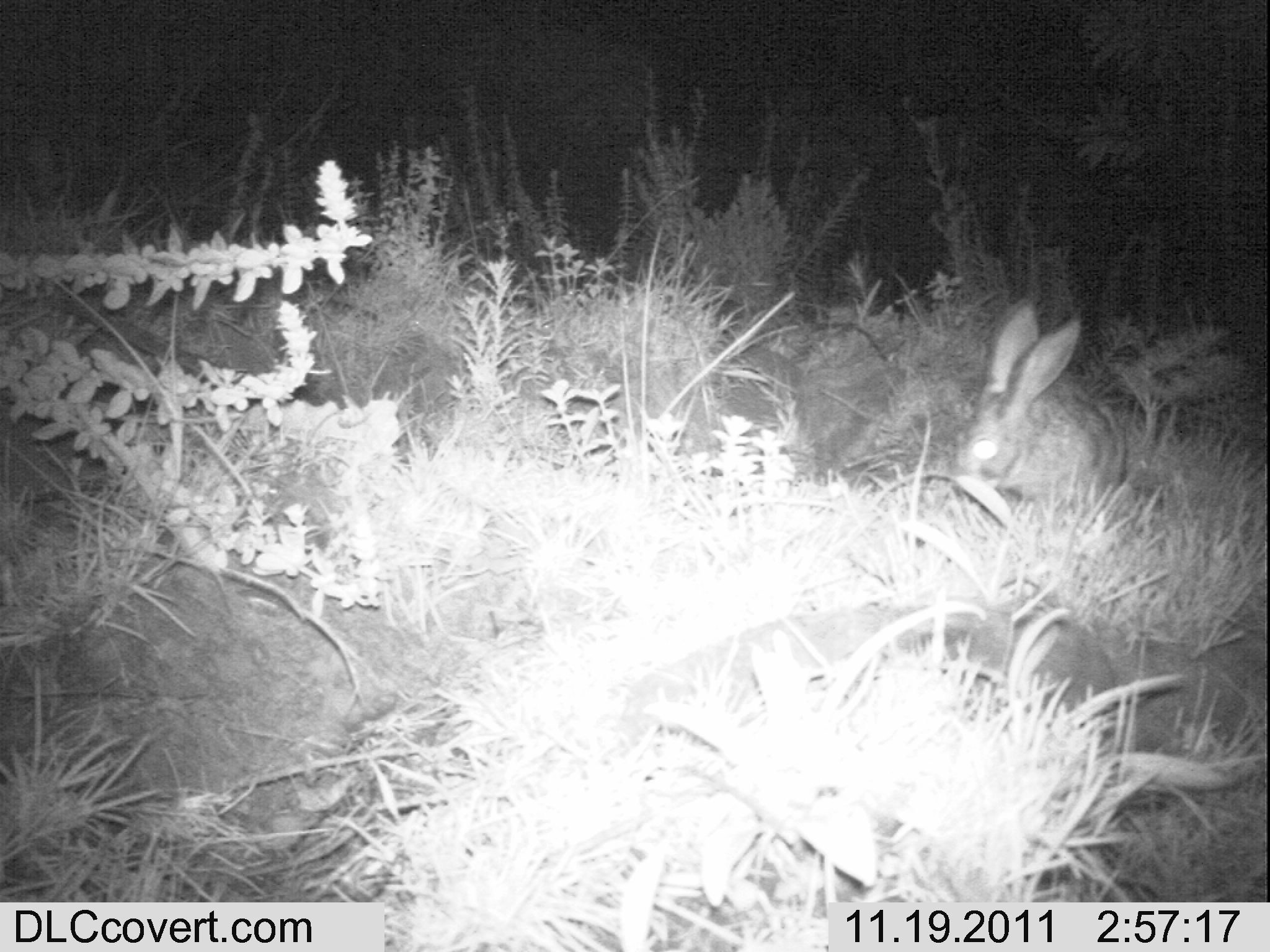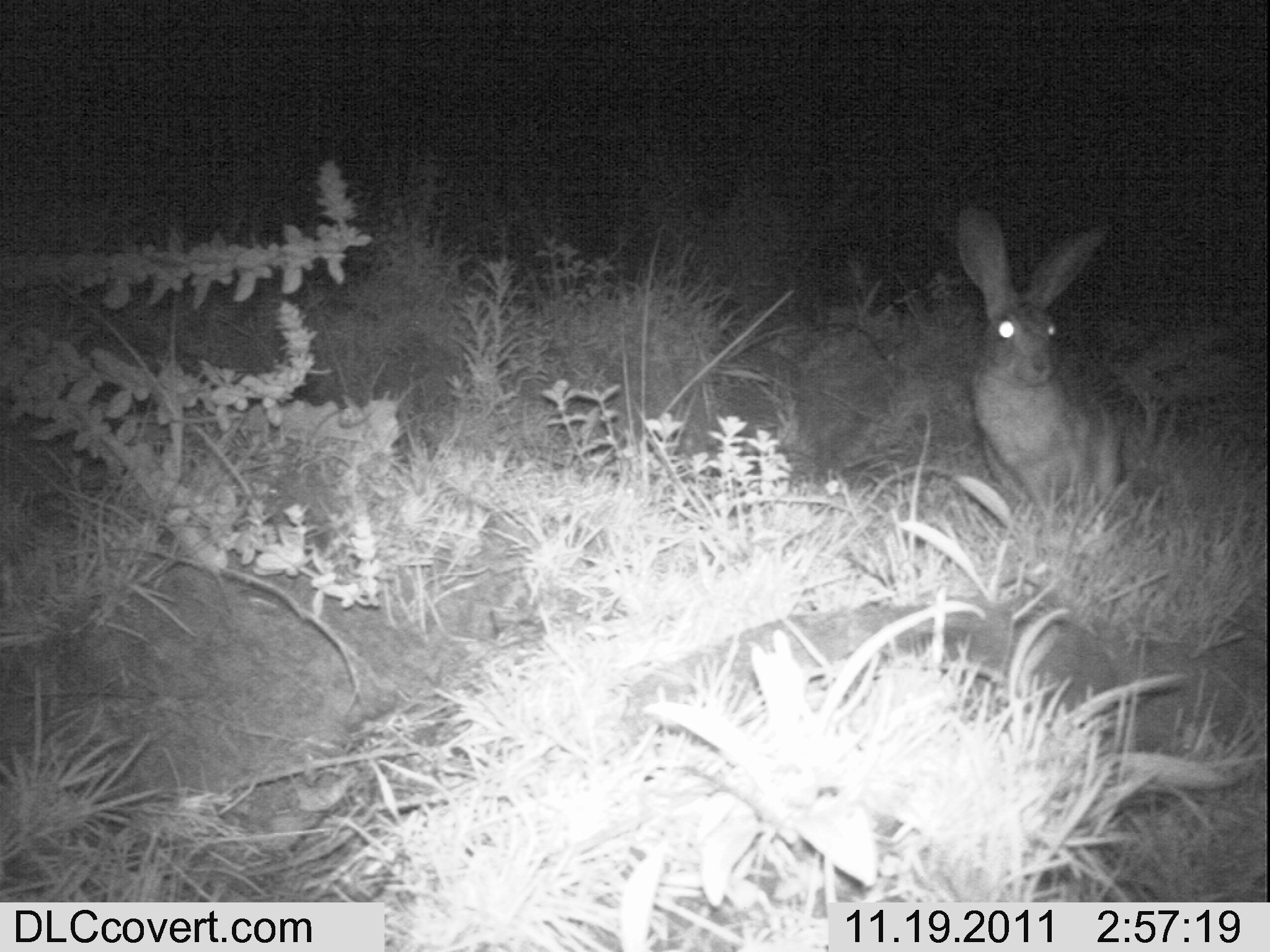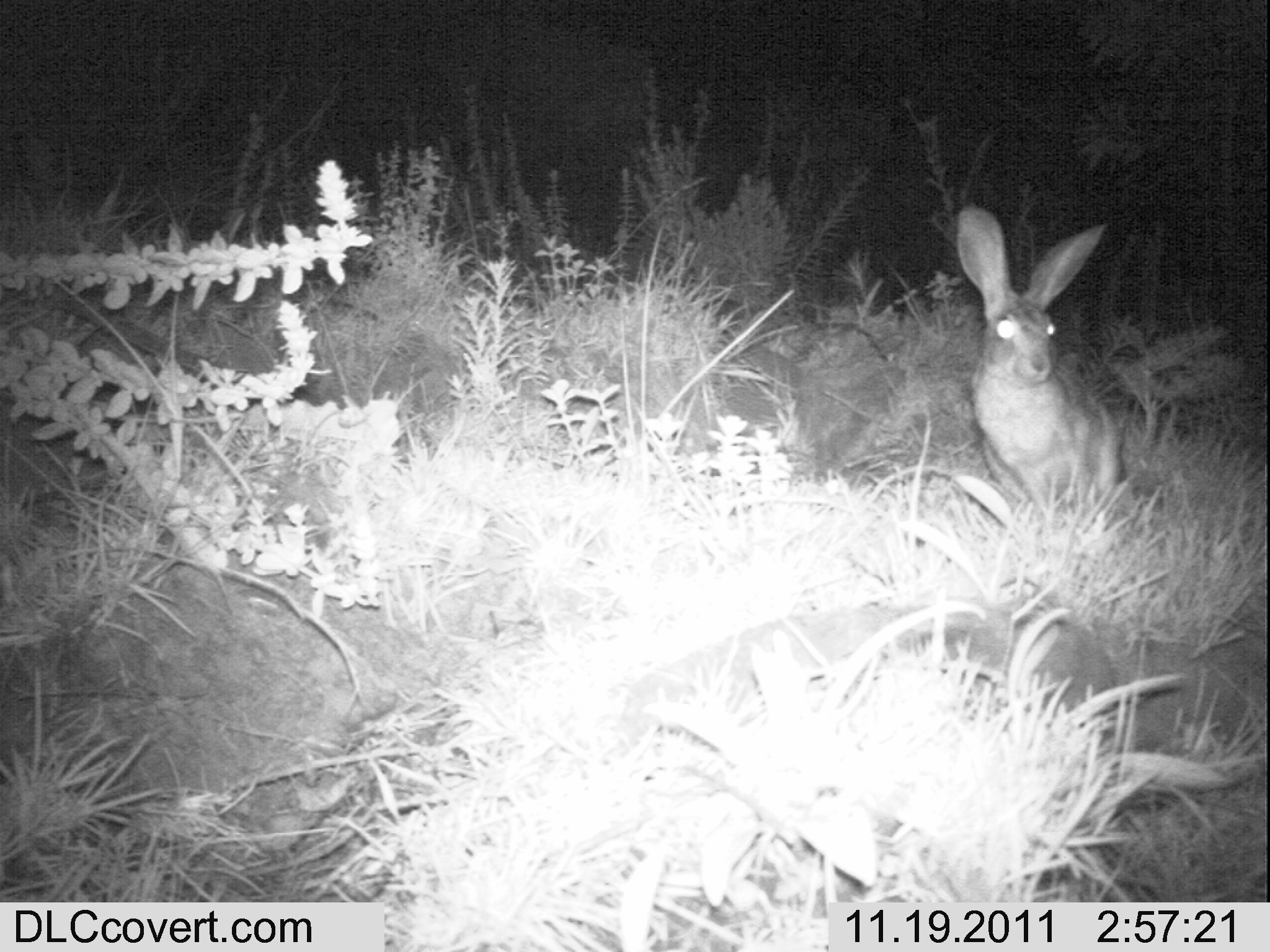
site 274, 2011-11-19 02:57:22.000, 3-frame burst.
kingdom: Animalia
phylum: Chordata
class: Mammalia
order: Lagomorpha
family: Leporidae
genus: Lepus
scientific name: Lepus saxatilis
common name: scrub hare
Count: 1.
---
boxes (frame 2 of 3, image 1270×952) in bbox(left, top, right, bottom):
lepus saxatilis: bbox(953, 205, 1124, 518)